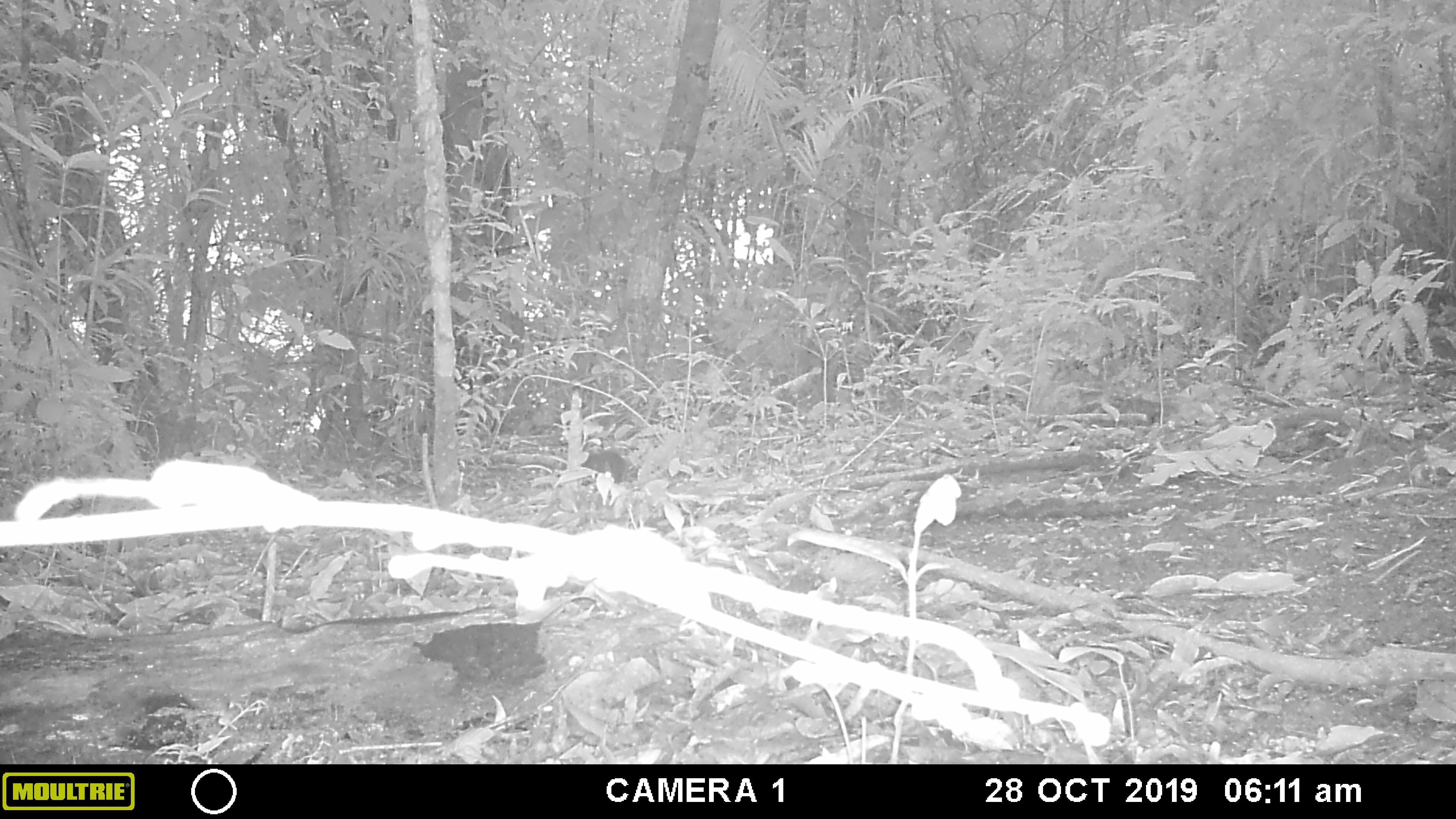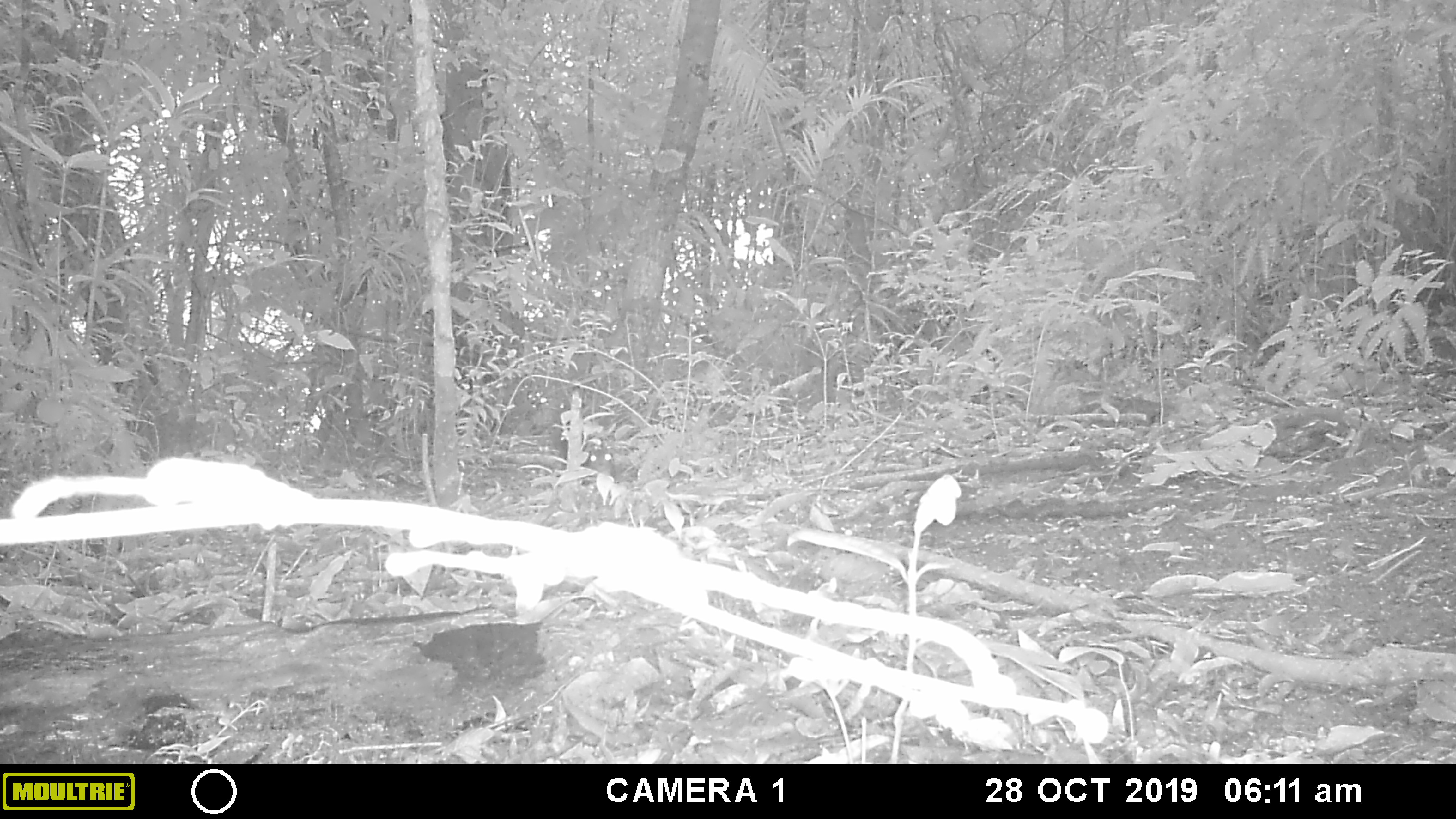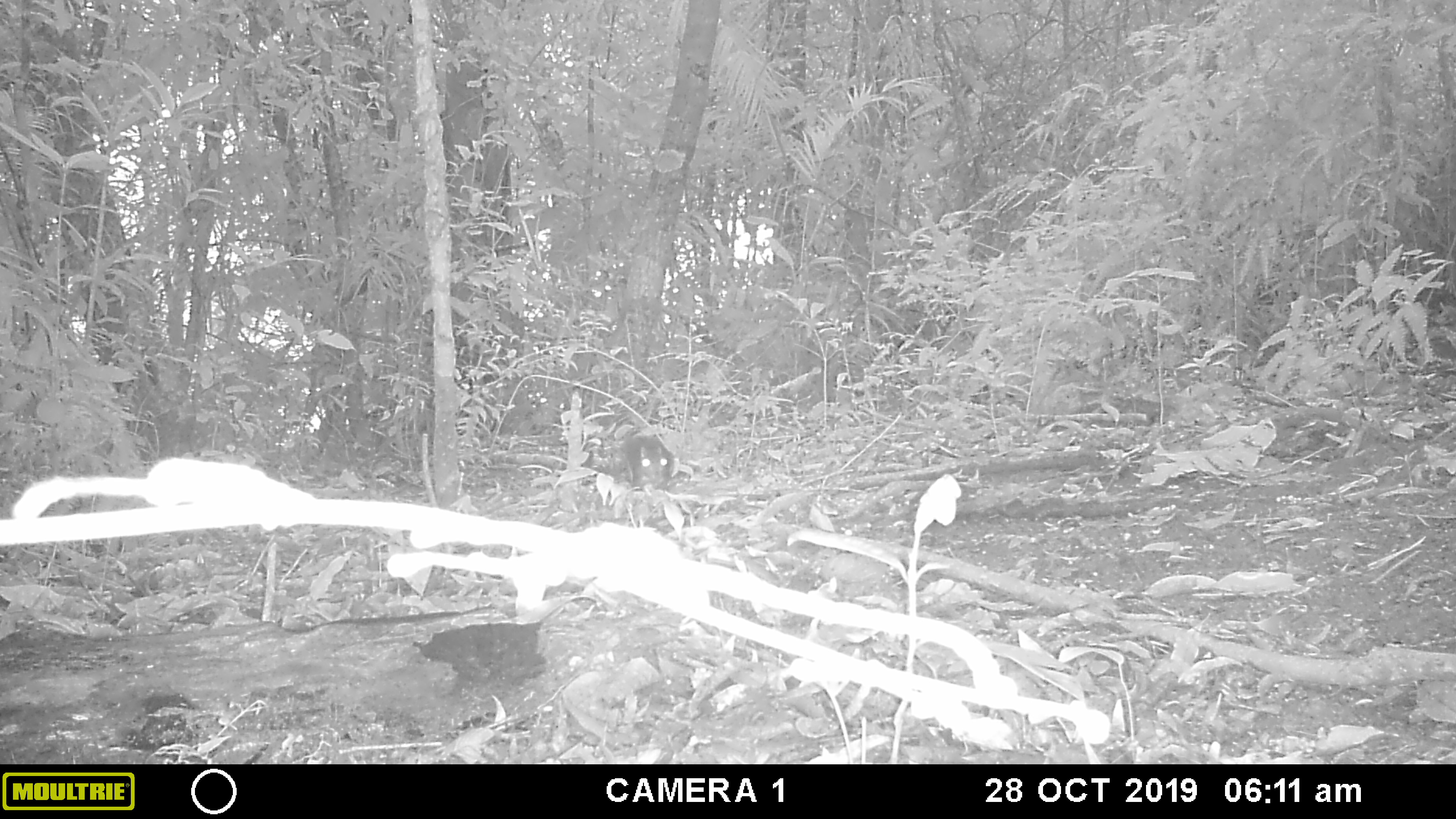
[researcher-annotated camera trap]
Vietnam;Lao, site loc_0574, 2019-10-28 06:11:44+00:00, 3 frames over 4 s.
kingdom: Animalia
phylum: Chordata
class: Mammalia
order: Rodentia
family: Sciuridae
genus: Sciurus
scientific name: Sciurus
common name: squirrel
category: unidentified squirrel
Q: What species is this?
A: Unidentified squirrel (squirrel) (Sciurus).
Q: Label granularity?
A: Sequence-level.